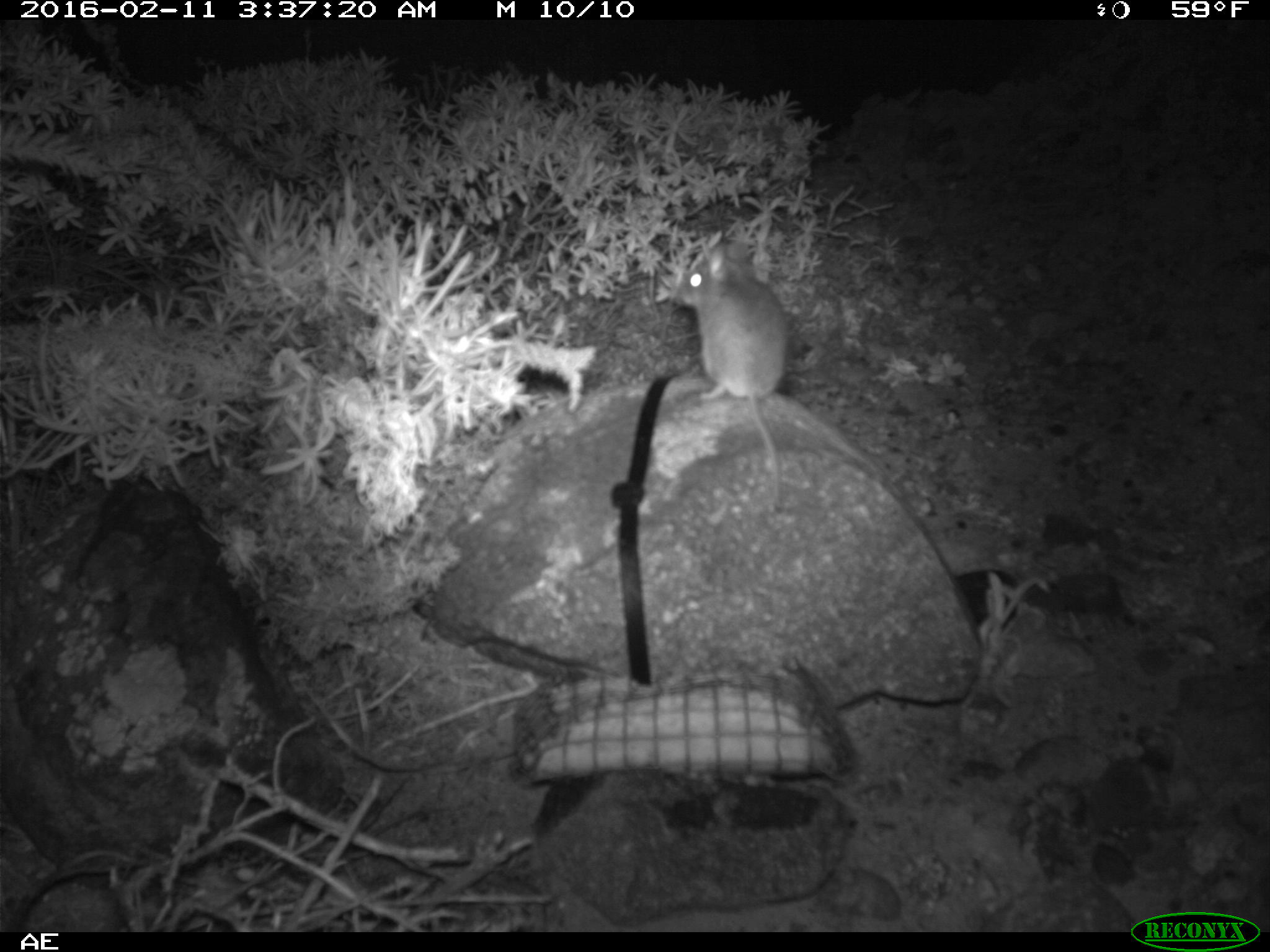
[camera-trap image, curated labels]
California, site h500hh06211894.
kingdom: Animalia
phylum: Chordata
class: Mammalia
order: Rodentia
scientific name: Rodentia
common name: rodent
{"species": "rodent (Rodentia)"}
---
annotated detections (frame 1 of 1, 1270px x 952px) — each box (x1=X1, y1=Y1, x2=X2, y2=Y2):
rodent: (x1=672, y1=237, x2=791, y2=472)